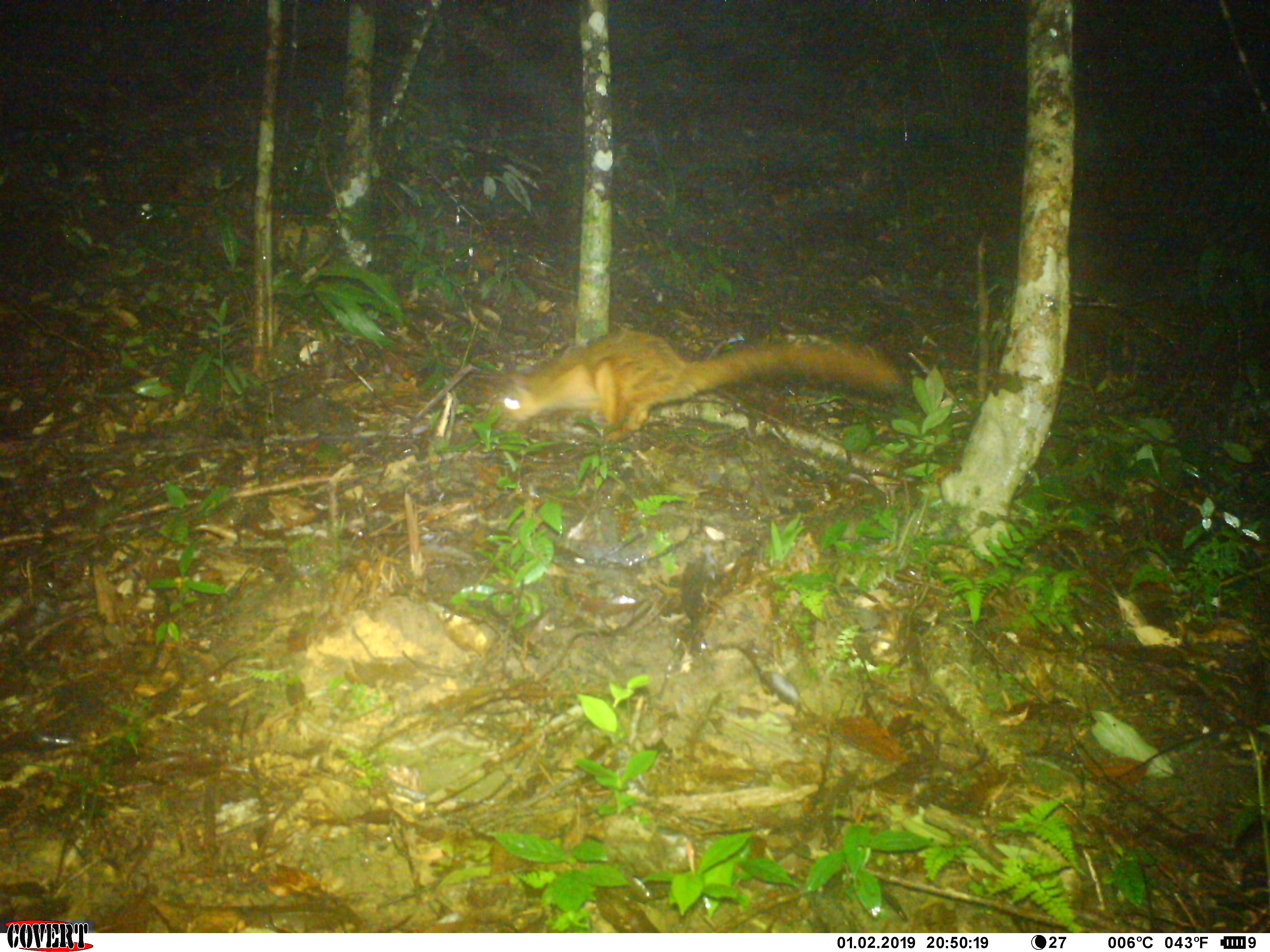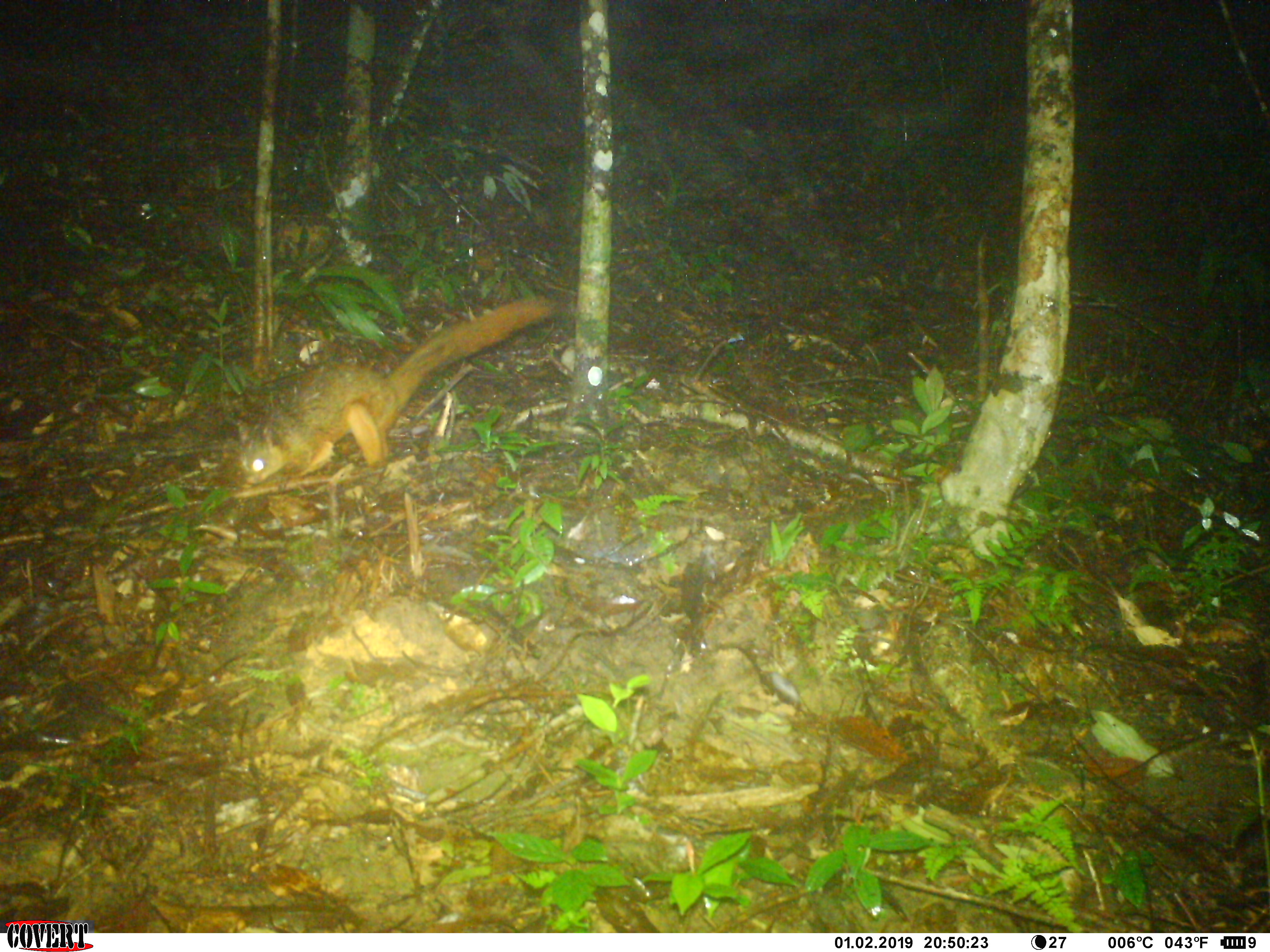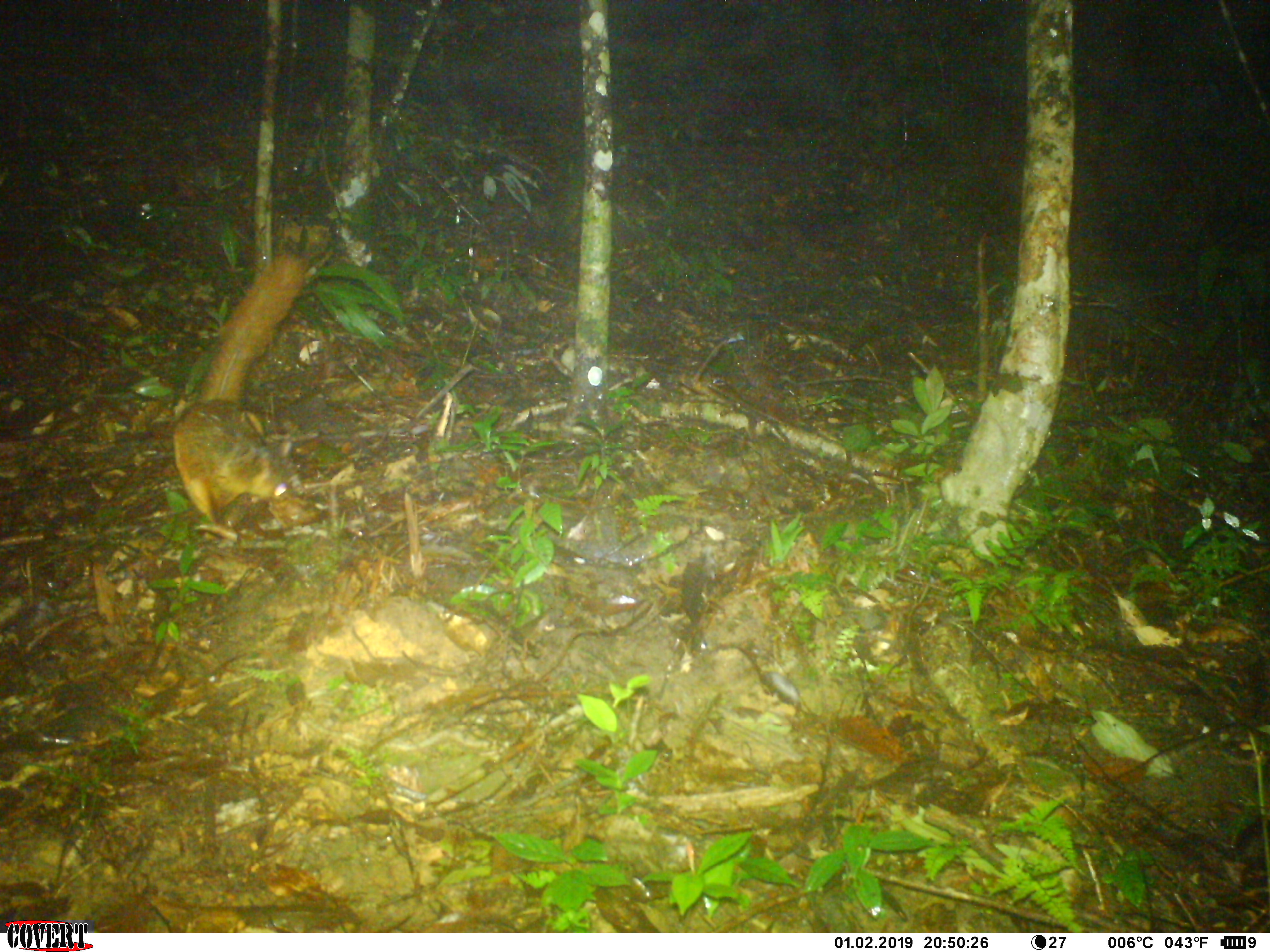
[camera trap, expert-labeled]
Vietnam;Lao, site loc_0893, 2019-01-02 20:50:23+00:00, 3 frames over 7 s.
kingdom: Animalia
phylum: Chordata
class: Mammalia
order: Rodentia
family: Sciuridae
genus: Petaurista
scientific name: Petaurista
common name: giant flying squirrel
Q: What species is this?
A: Giant flying squirrel (Petaurista).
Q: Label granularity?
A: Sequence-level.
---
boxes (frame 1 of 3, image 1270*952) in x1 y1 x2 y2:
giant flying squirrel: 499 327 906 444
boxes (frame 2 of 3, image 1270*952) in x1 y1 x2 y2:
giant flying squirrel: 235 295 555 484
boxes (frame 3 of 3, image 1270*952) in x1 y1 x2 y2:
giant flying squirrel: 173 254 308 538